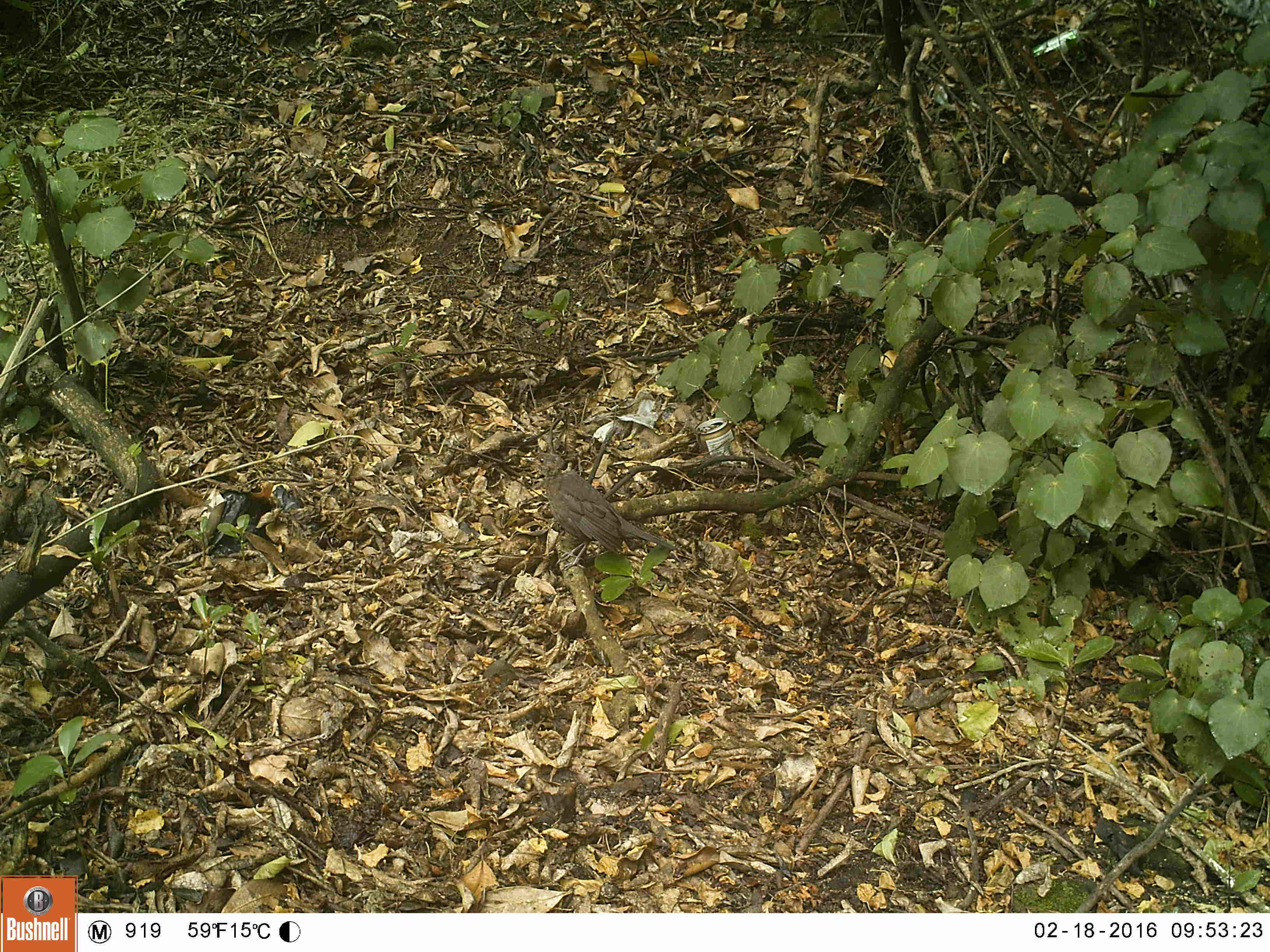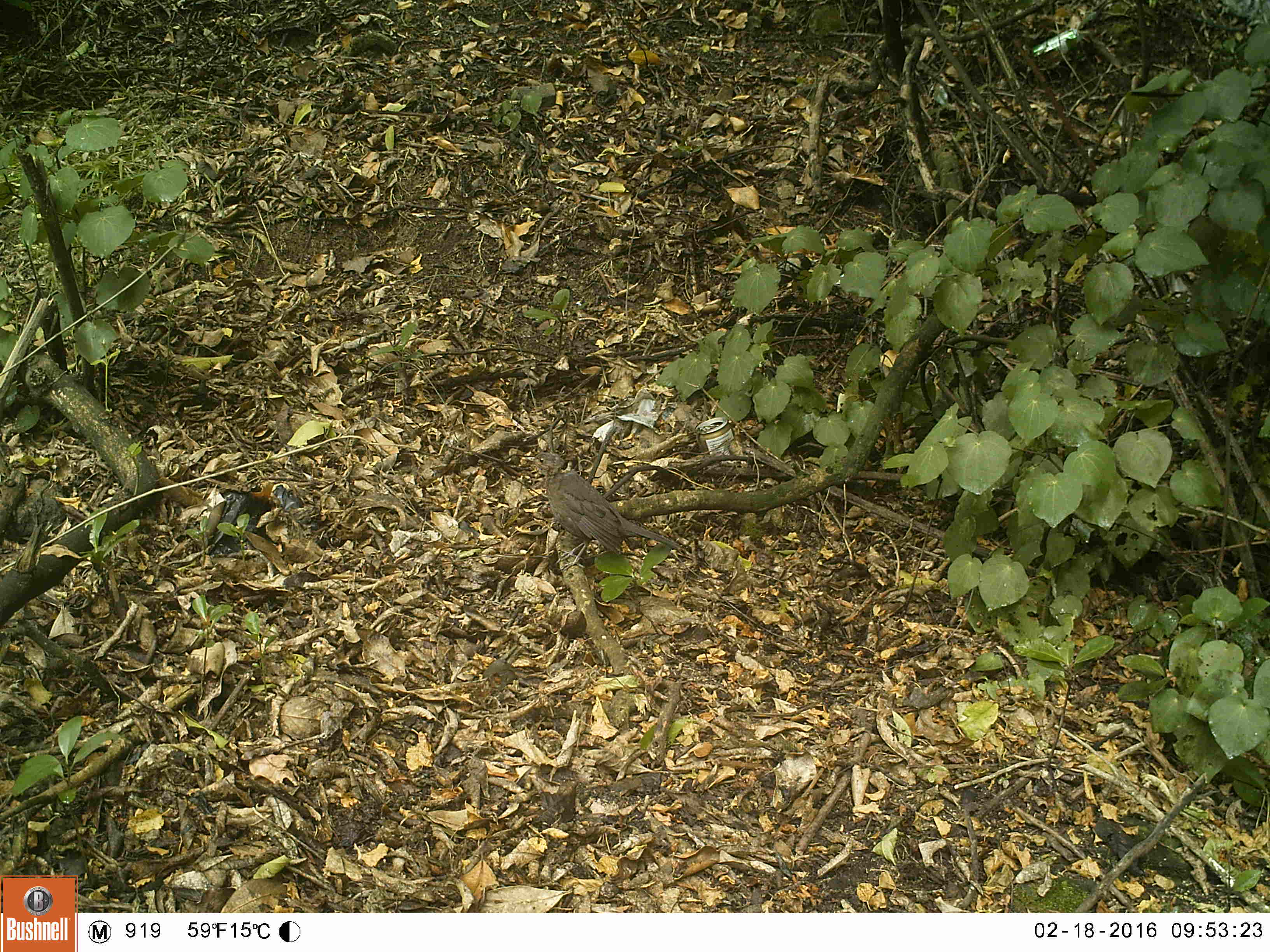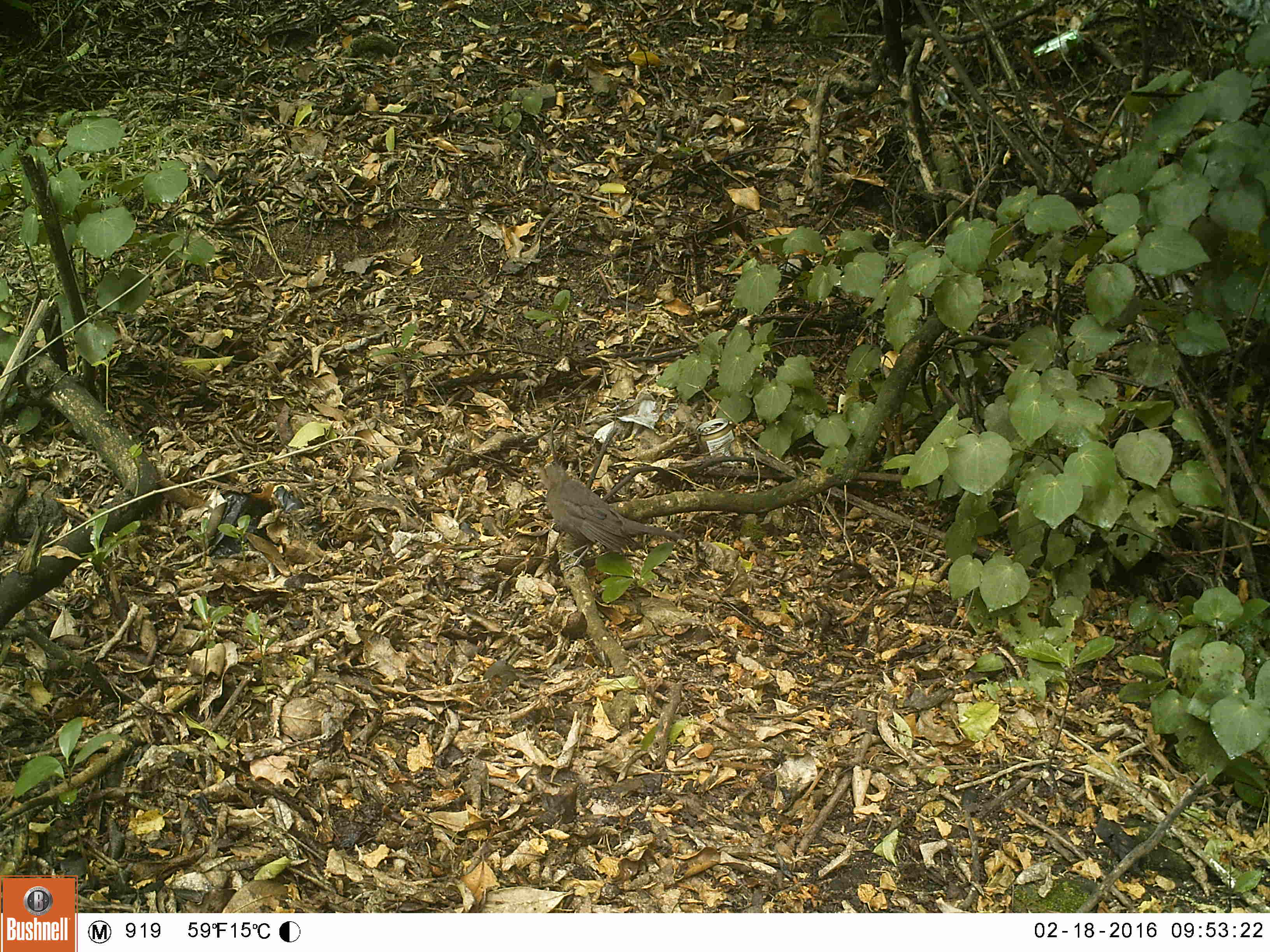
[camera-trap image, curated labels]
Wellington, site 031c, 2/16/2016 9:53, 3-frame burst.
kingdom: Animalia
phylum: Chordata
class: Aves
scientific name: Aves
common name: bird